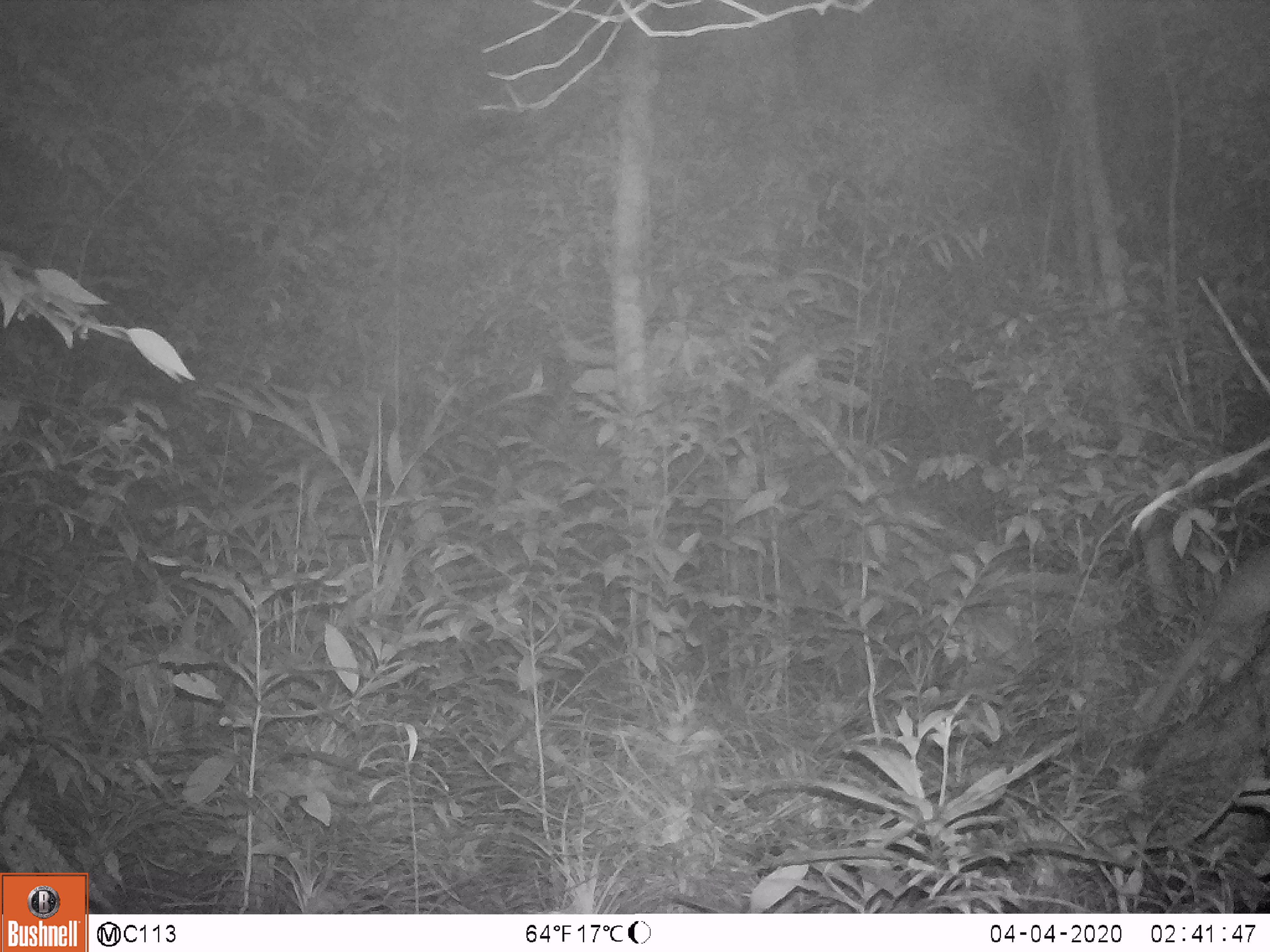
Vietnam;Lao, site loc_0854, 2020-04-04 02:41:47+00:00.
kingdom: Animalia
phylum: Chordata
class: Mammalia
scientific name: Mammalia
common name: mammal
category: unidentified small mammal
Unidentified small mammal (mammal) (Mammalia). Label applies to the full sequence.